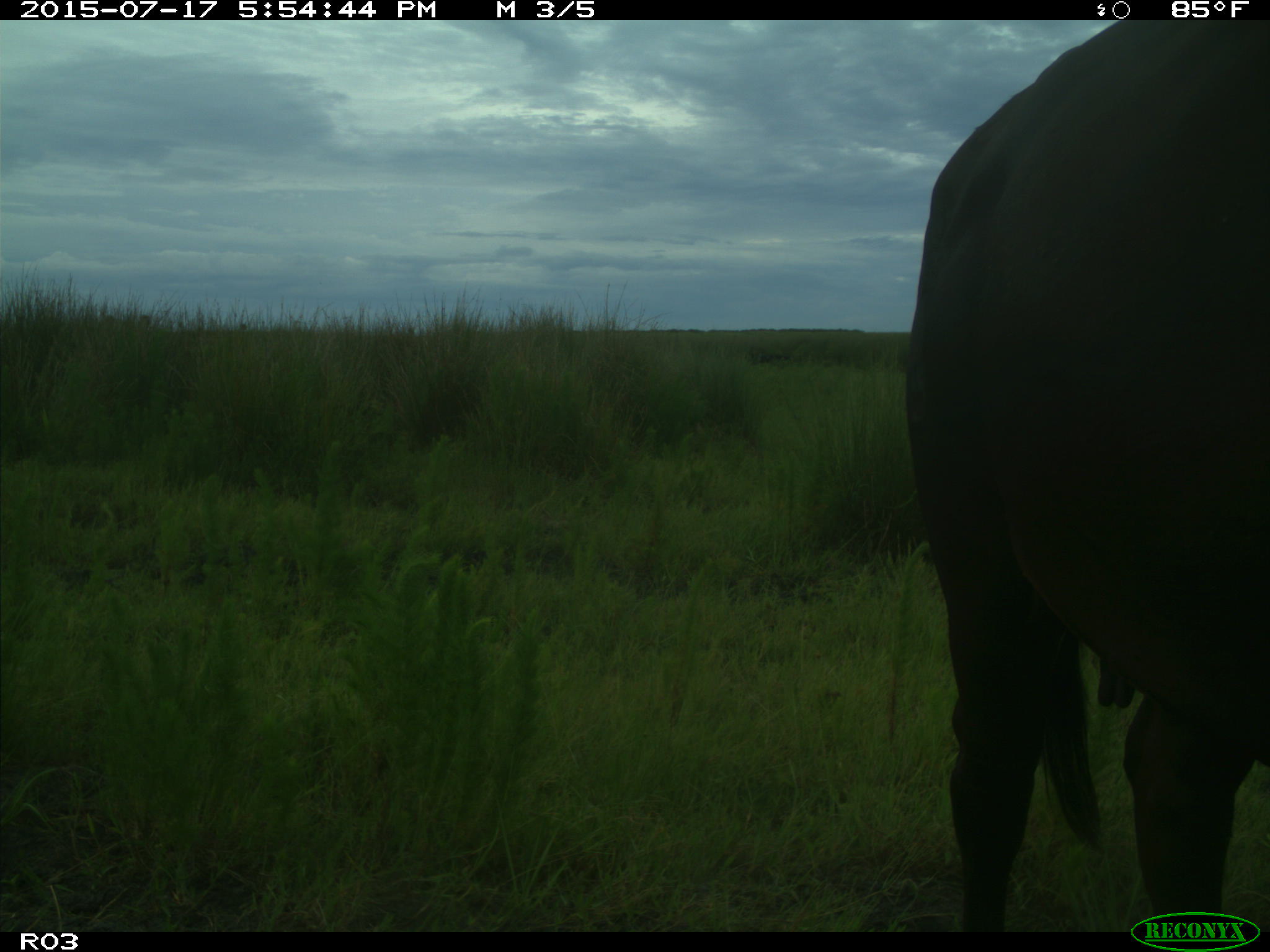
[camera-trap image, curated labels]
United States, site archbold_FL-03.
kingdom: Animalia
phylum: Chordata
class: Mammalia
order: Artiodactyla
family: Bovidae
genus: Bos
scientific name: Bos taurus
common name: domestic cow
Bos taurus (domestic cow).